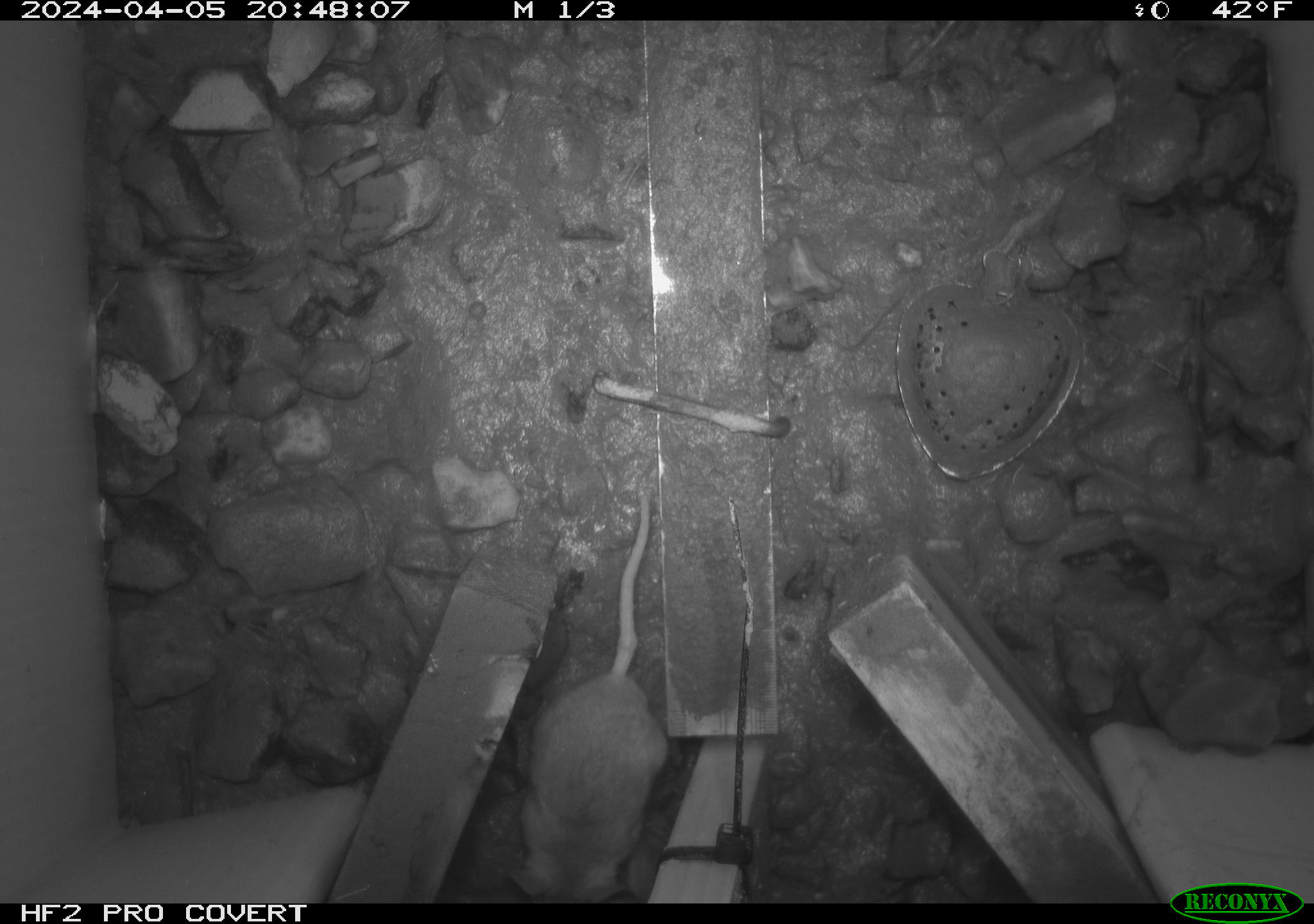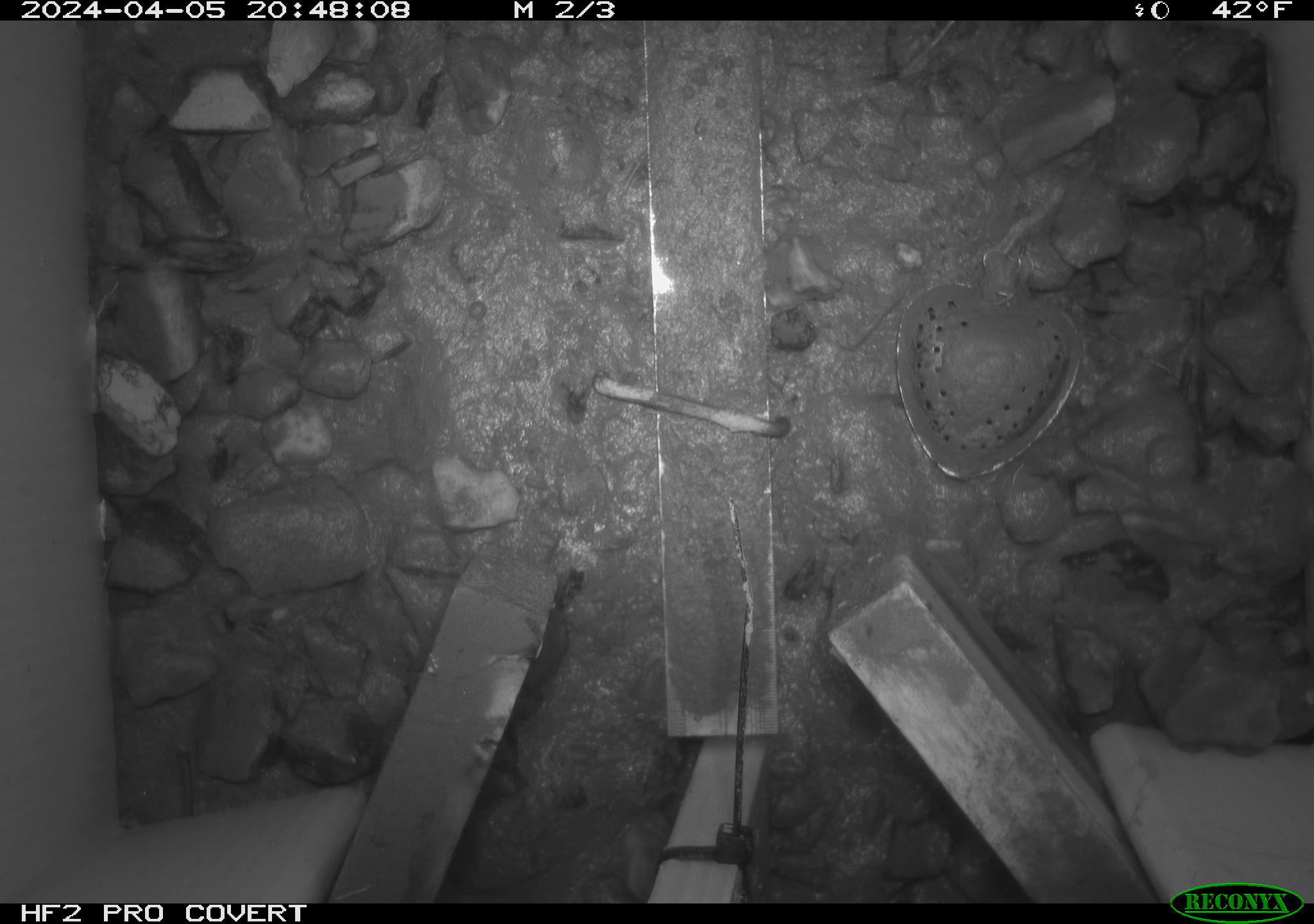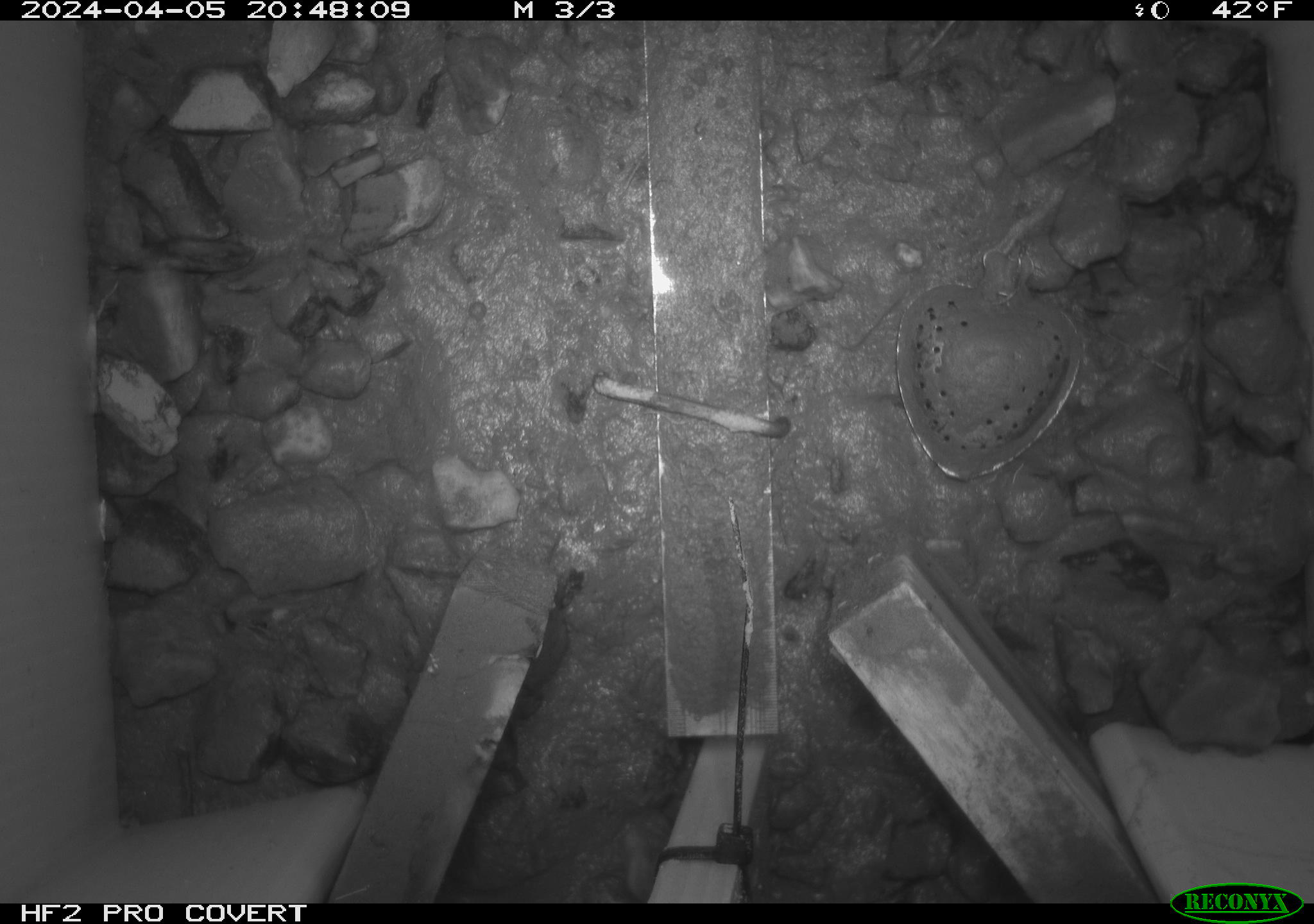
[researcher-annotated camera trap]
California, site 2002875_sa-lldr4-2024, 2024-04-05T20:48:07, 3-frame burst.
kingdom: Animalia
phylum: Chordata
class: Mammalia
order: Rodentia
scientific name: Rodentia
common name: rodent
Rodent (Rodentia).